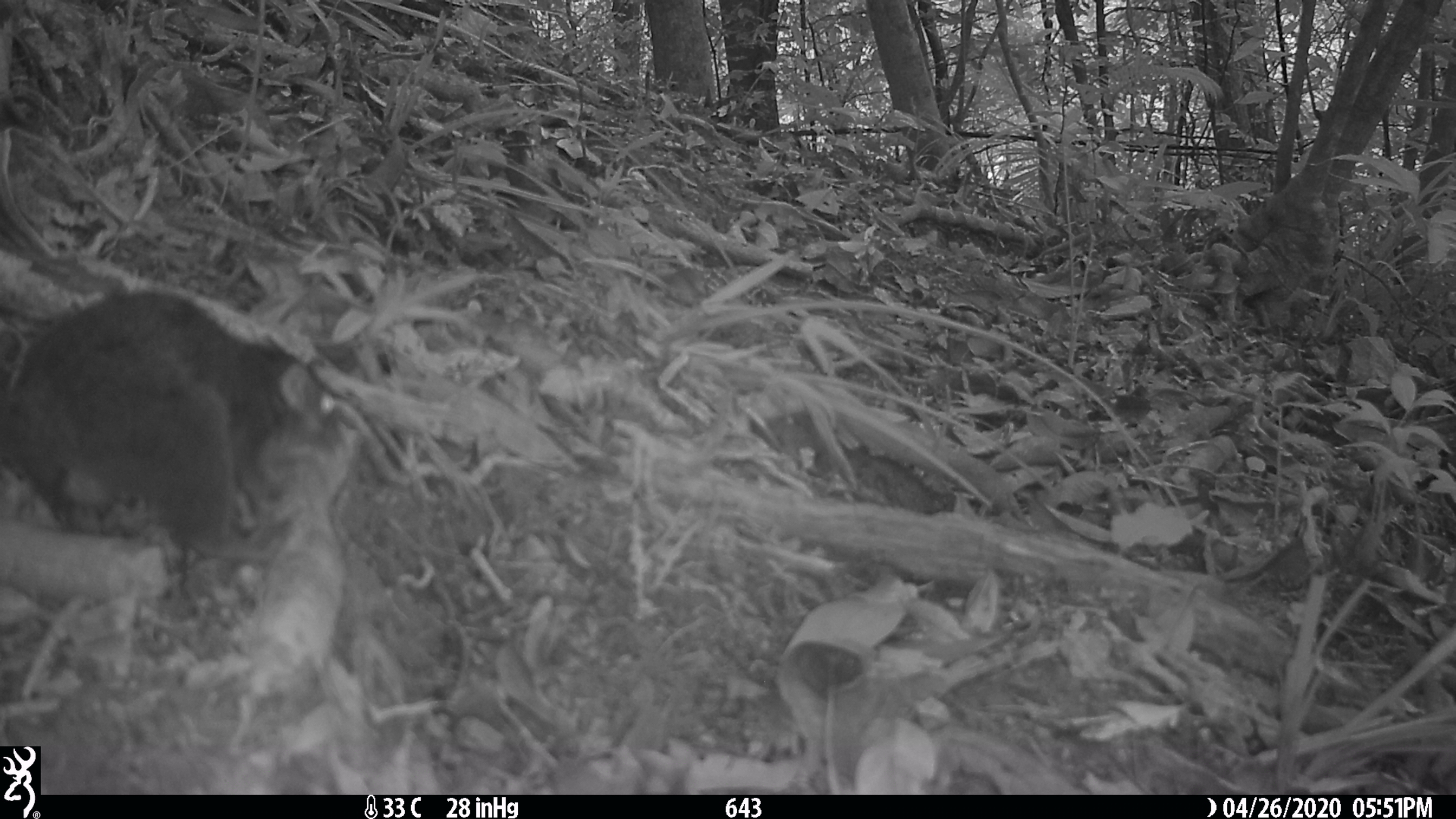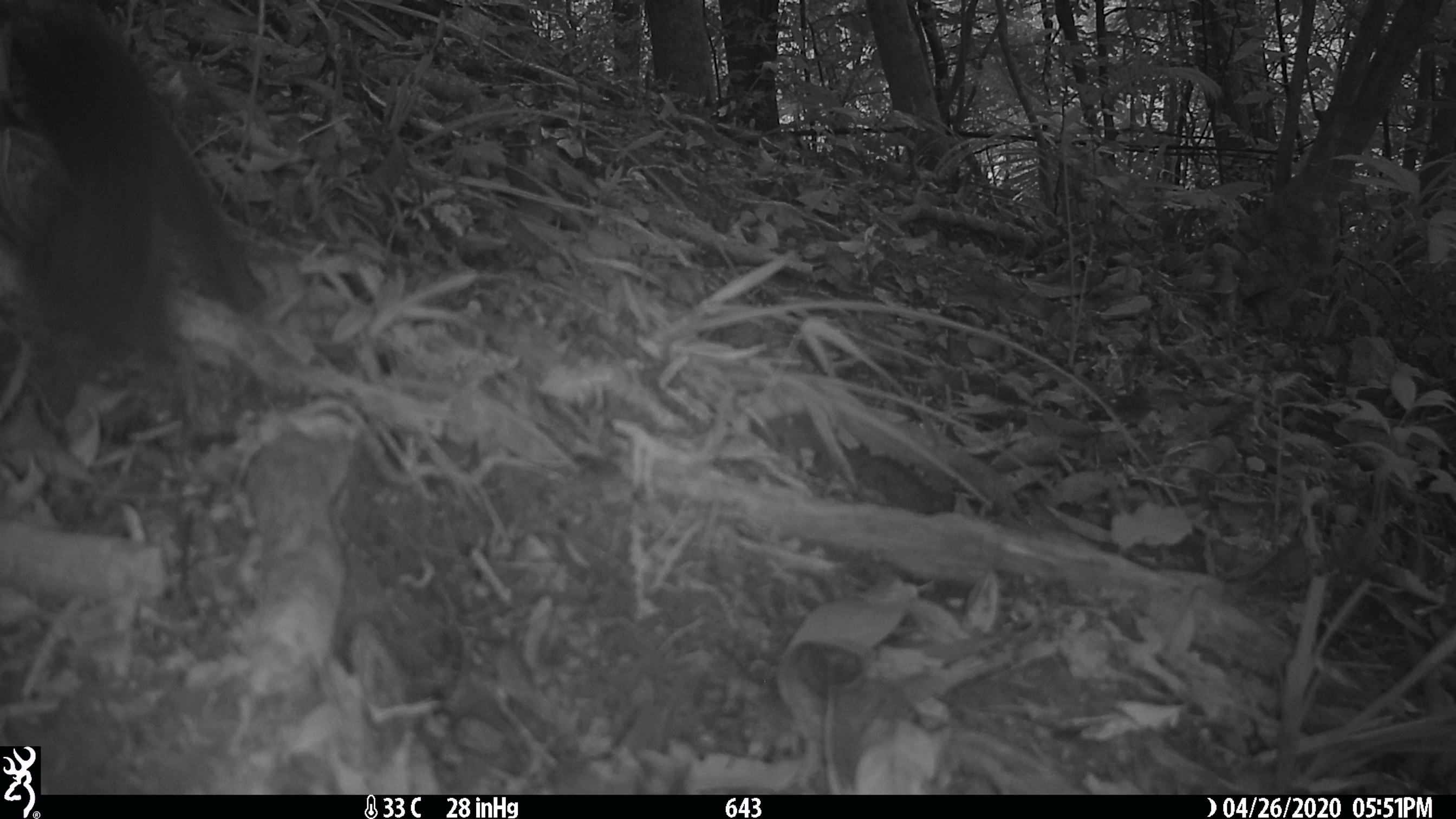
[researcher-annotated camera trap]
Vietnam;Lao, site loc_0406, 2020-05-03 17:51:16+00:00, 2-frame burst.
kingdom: Animalia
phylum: Chordata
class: Mammalia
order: Scandentia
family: Tupaiidae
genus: Tupaia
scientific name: Tupaia belangeri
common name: northern treeshrew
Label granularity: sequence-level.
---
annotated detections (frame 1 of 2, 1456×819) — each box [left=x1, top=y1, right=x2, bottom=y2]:
northern treeshrew: [left=0, top=287, right=346, bottom=563]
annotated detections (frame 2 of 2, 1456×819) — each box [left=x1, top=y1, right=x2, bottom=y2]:
northern treeshrew: [left=10, top=11, right=268, bottom=412]